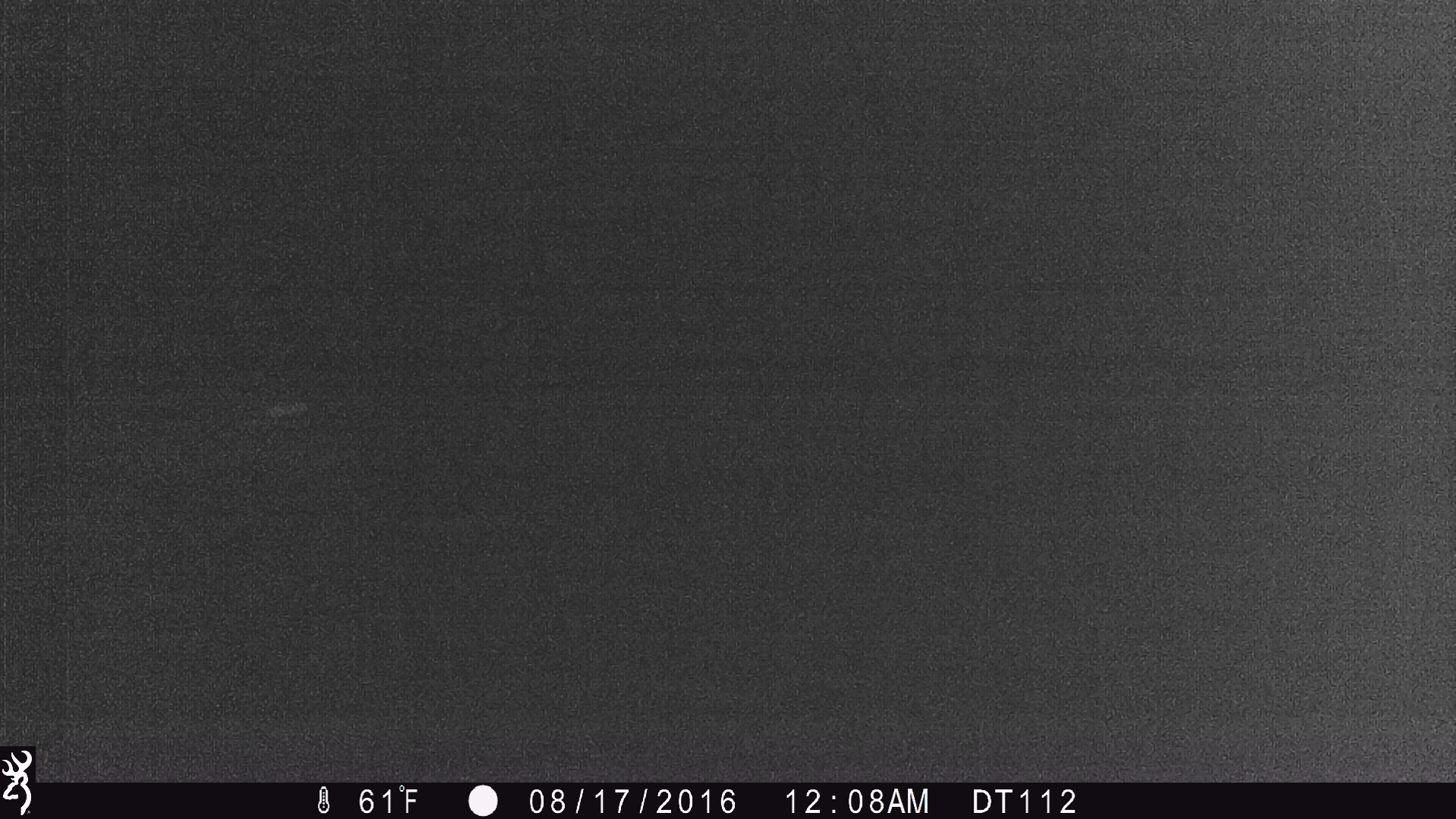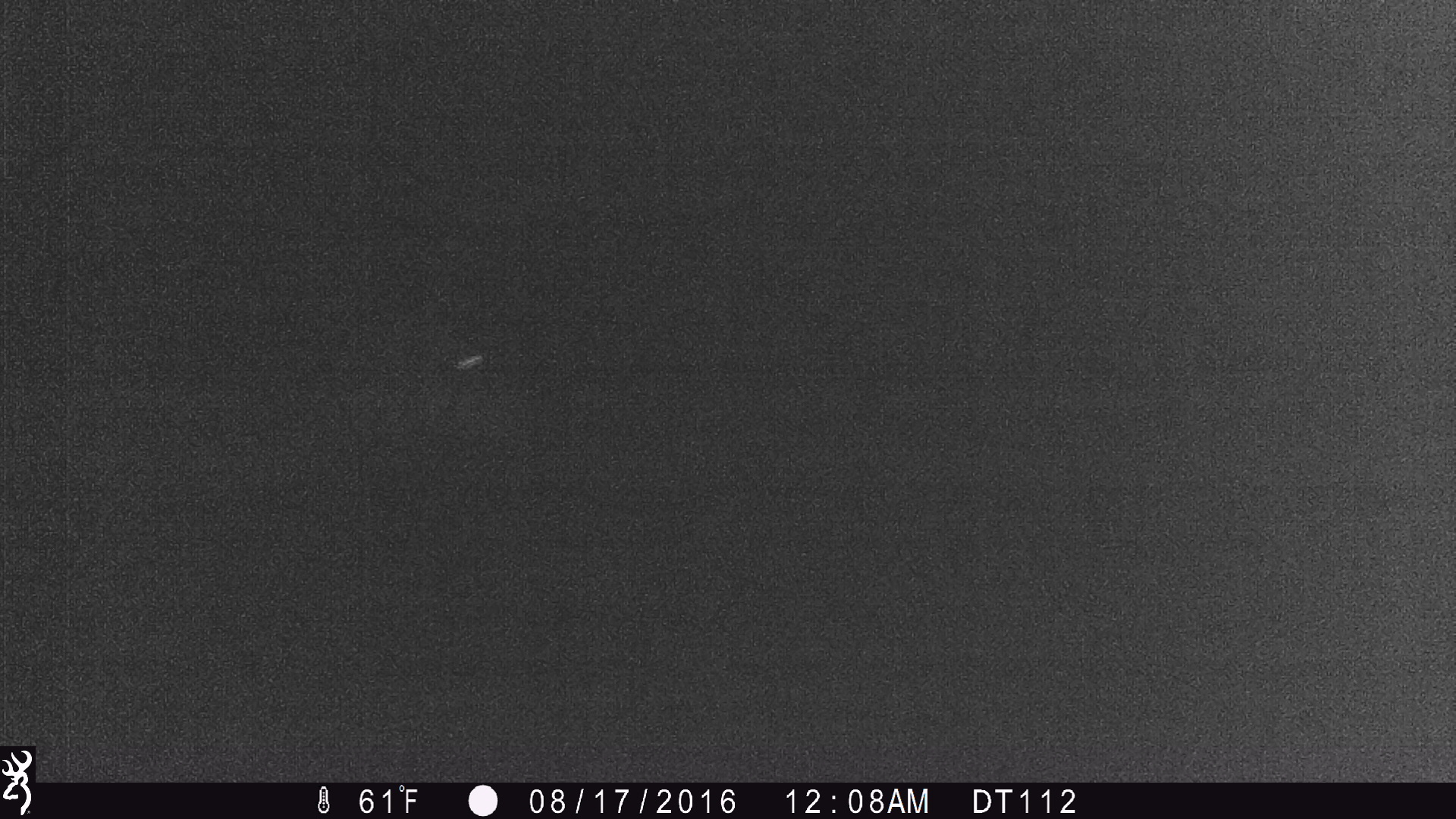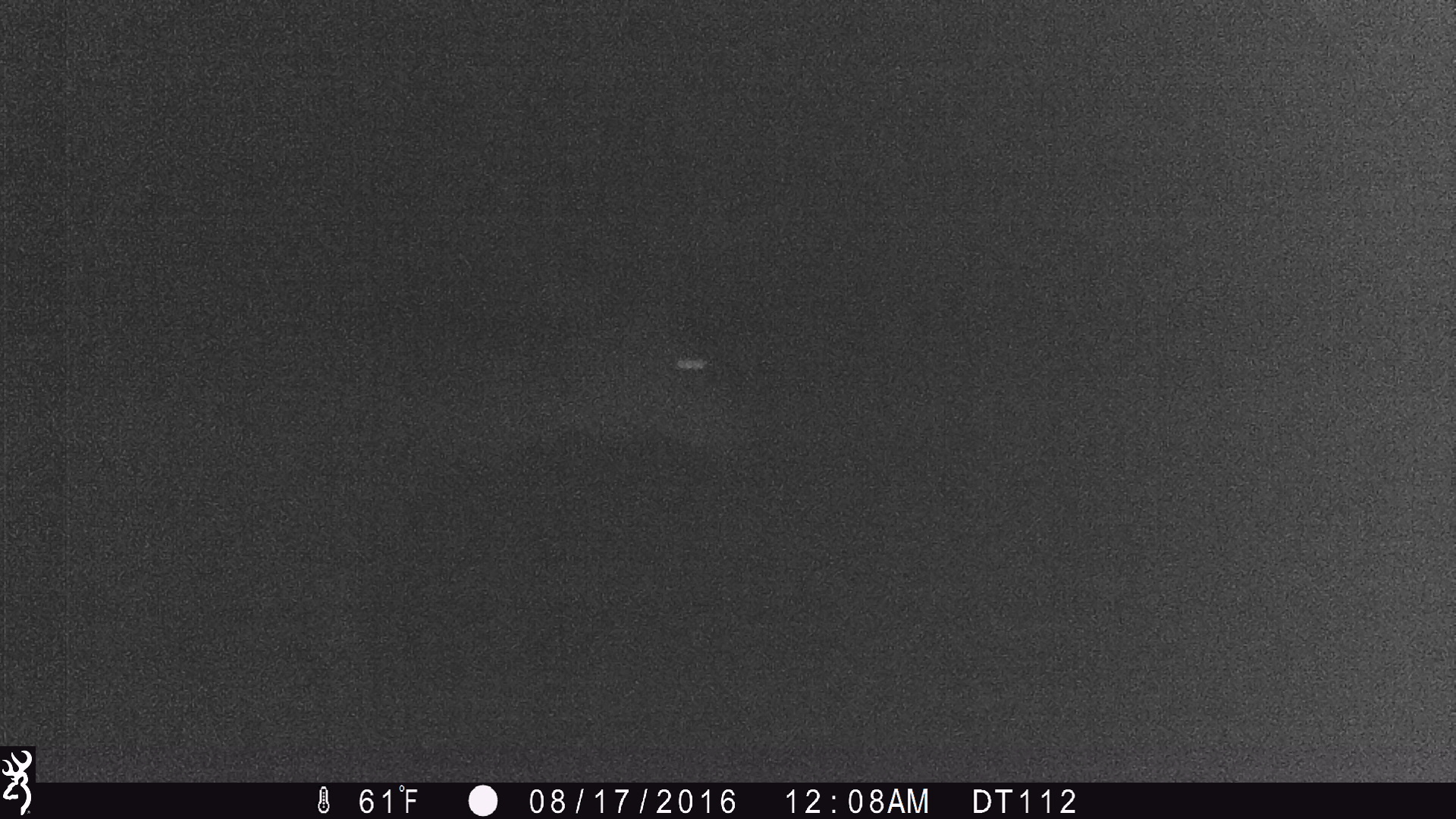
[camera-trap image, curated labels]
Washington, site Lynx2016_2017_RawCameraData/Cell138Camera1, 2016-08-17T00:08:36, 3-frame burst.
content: unidentified animal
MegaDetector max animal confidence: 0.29